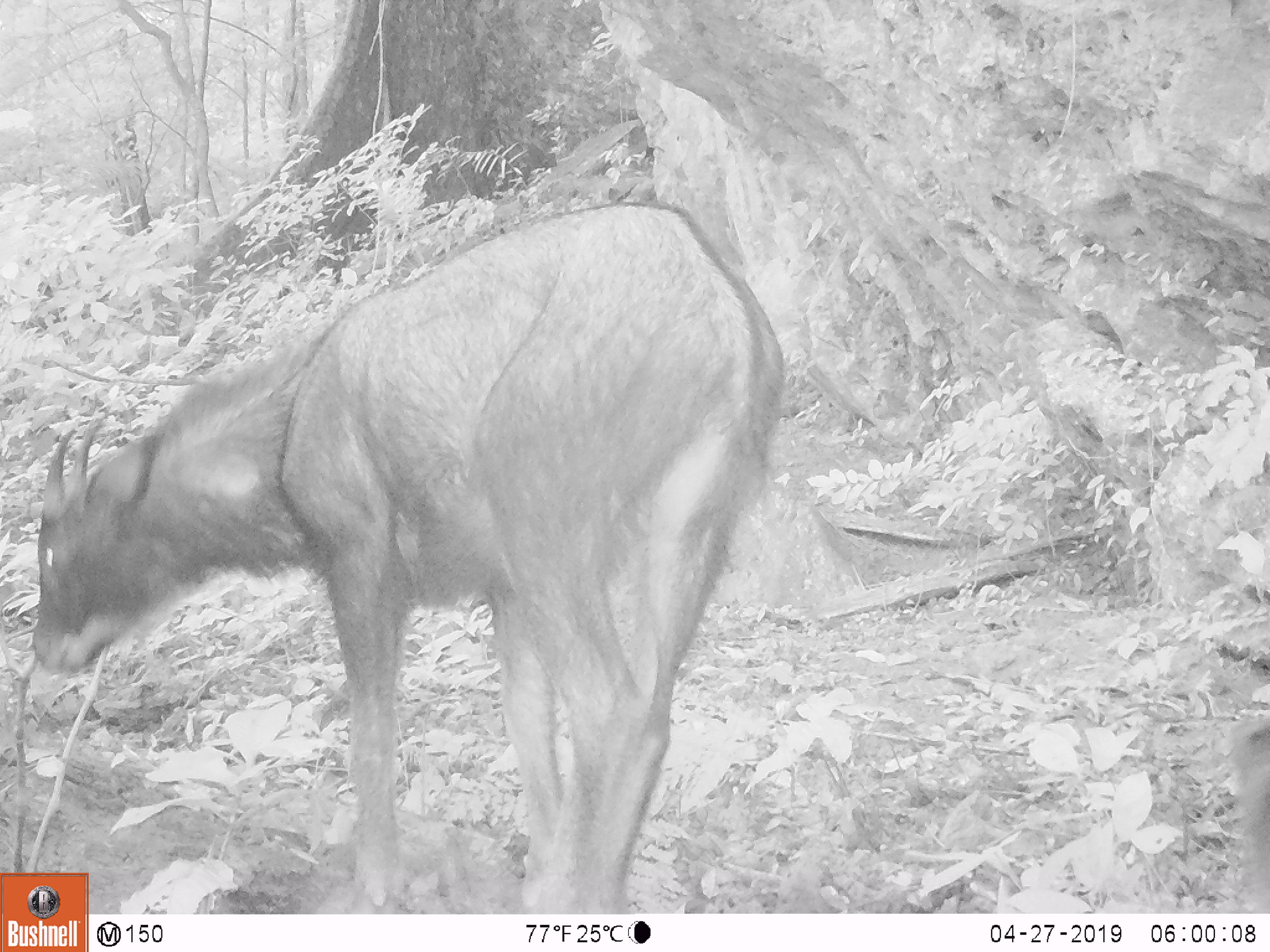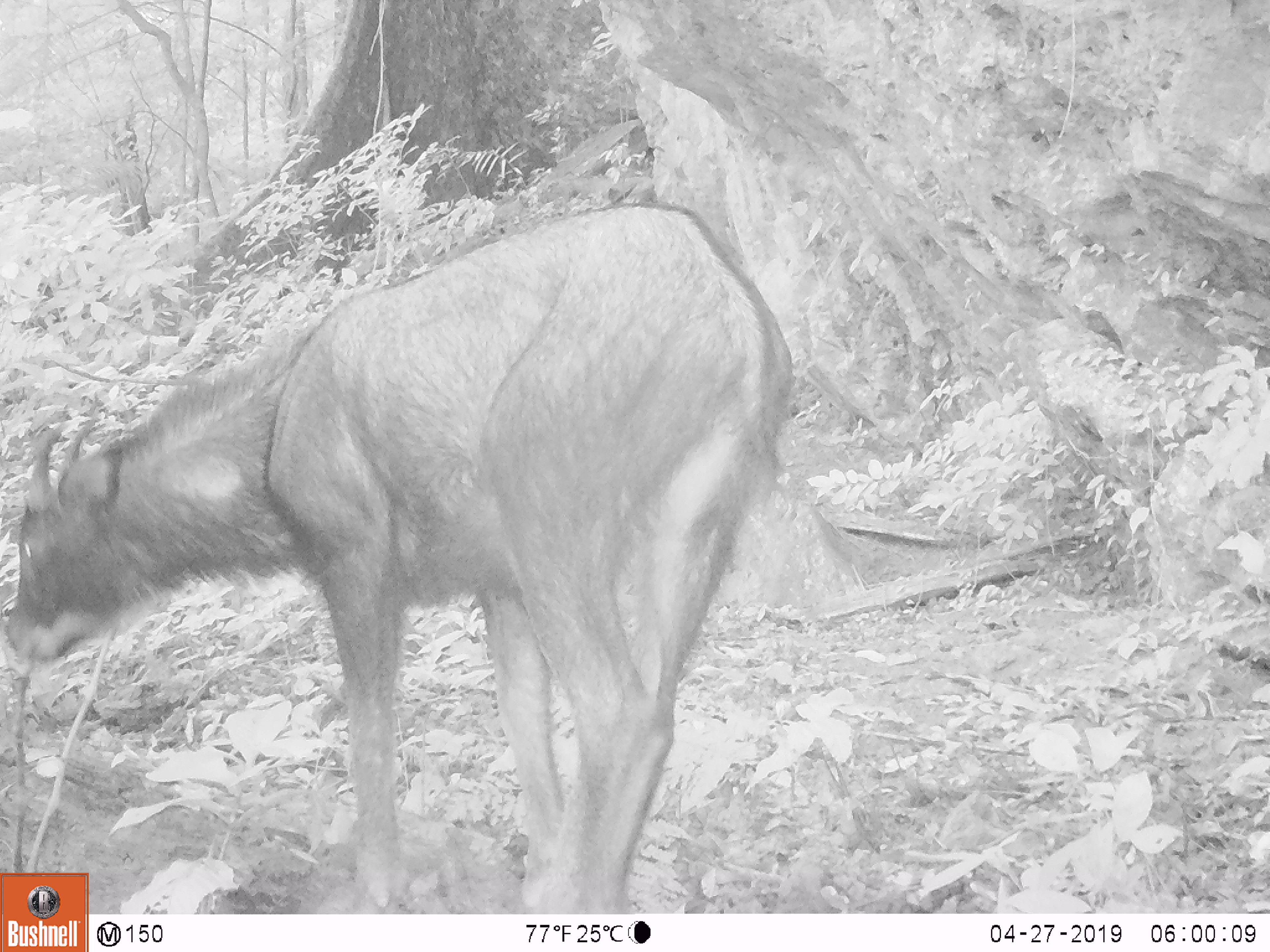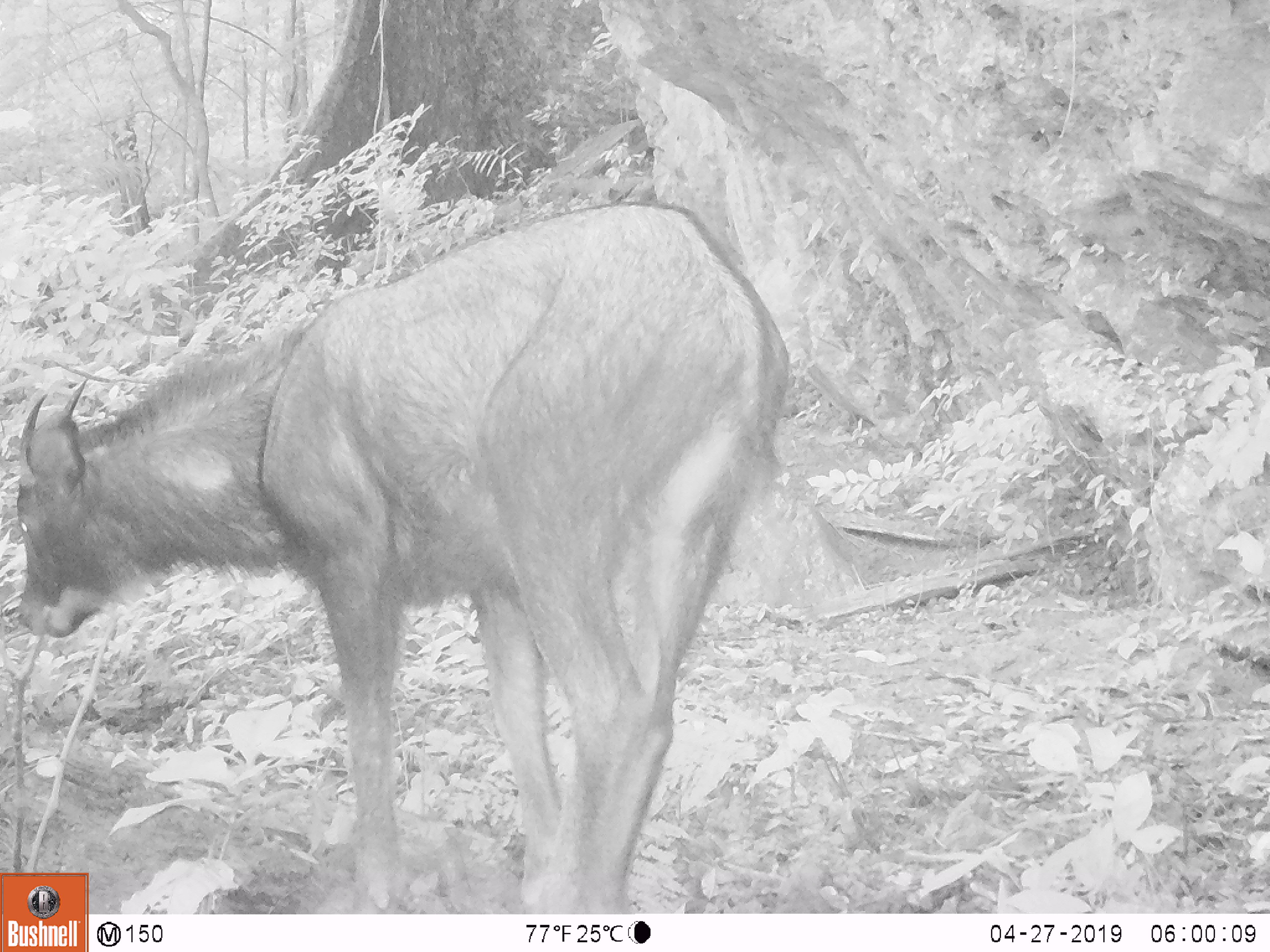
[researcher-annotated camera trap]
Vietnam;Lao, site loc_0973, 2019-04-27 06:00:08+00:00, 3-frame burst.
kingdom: Animalia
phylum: Chordata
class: Mammalia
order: Artiodactyla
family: Bovidae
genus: Capricornis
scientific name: Capricornis sumatraensis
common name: chinese serow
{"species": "chinese serow (Capricornis sumatraensis)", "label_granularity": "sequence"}